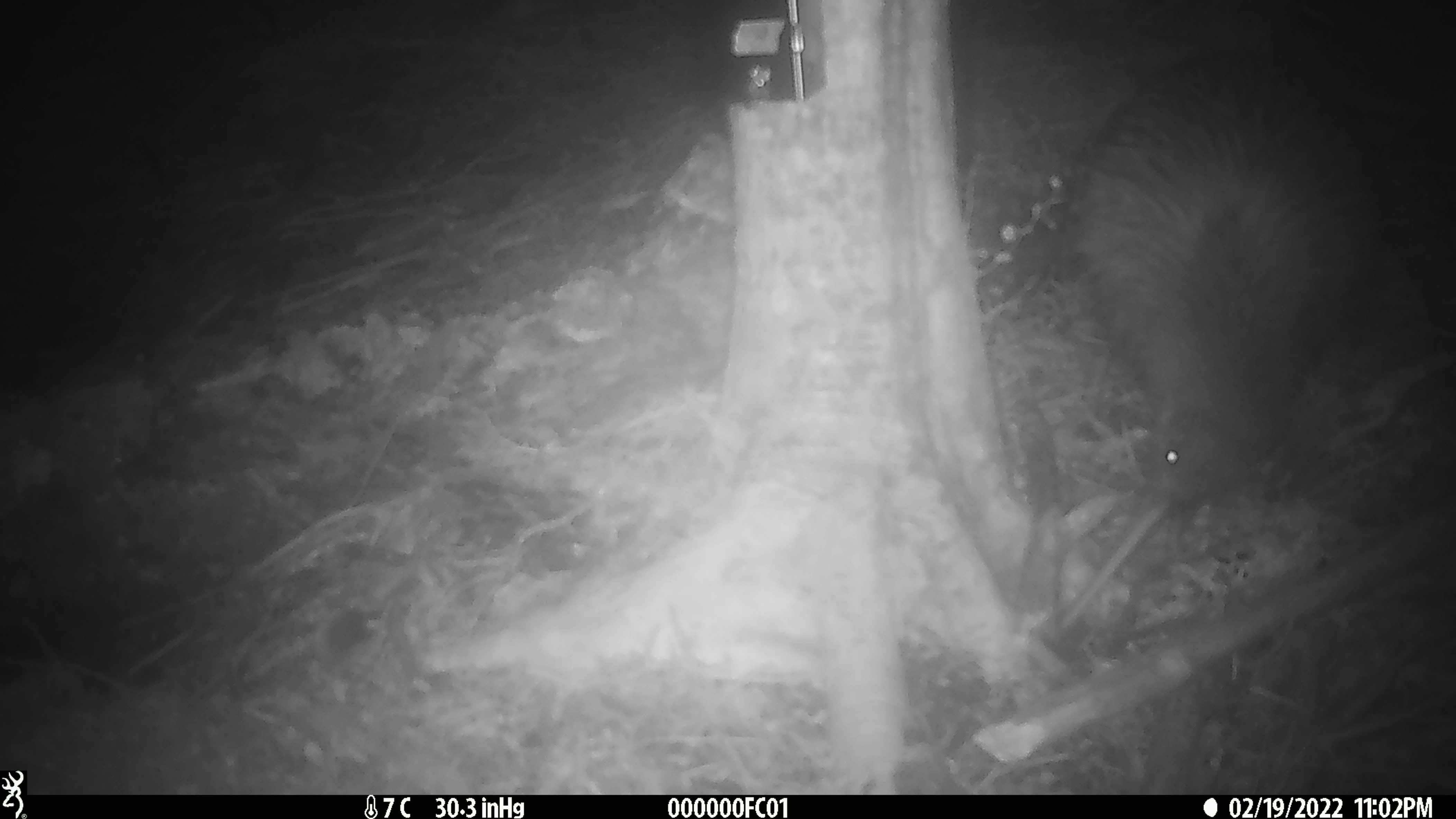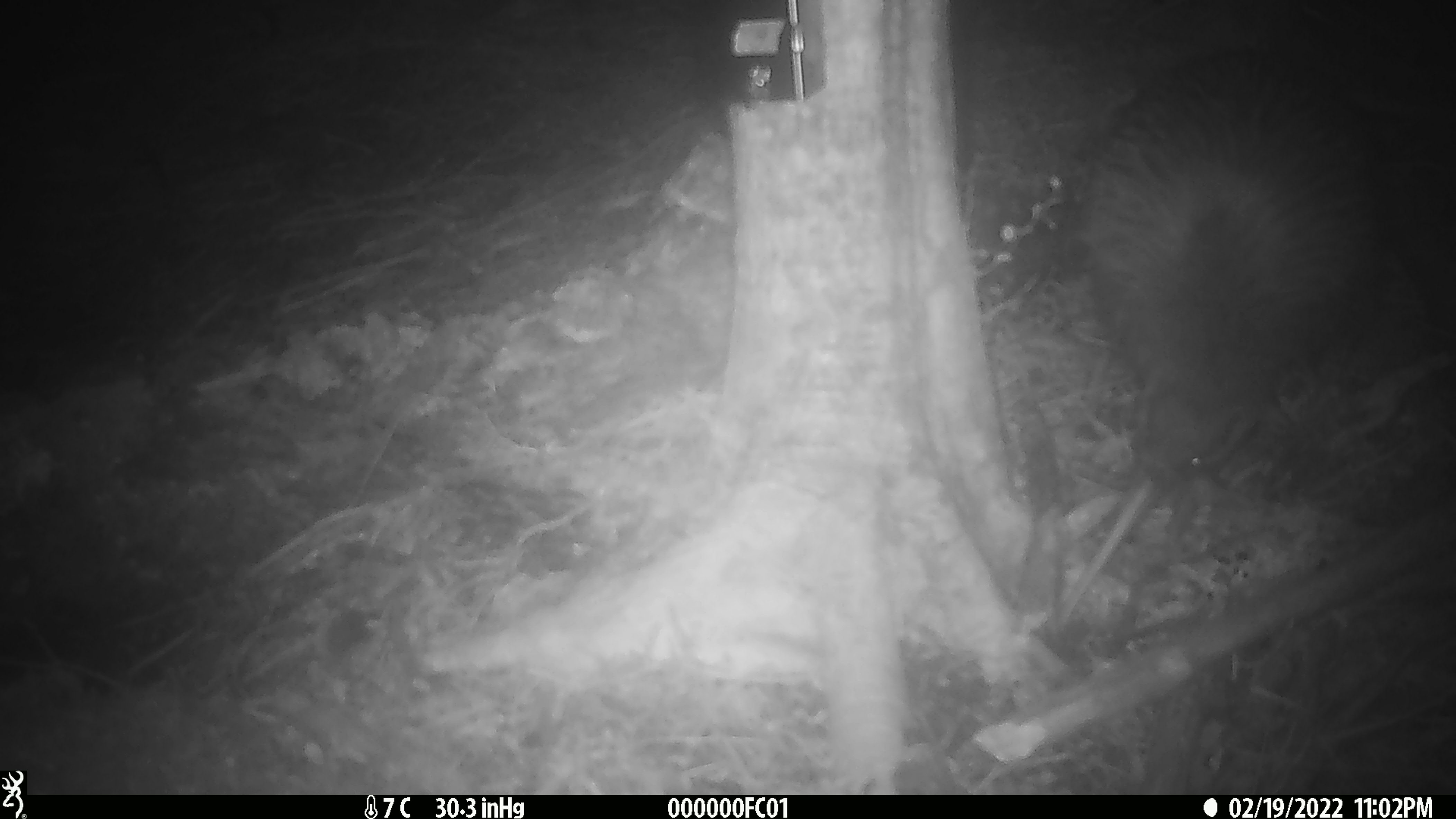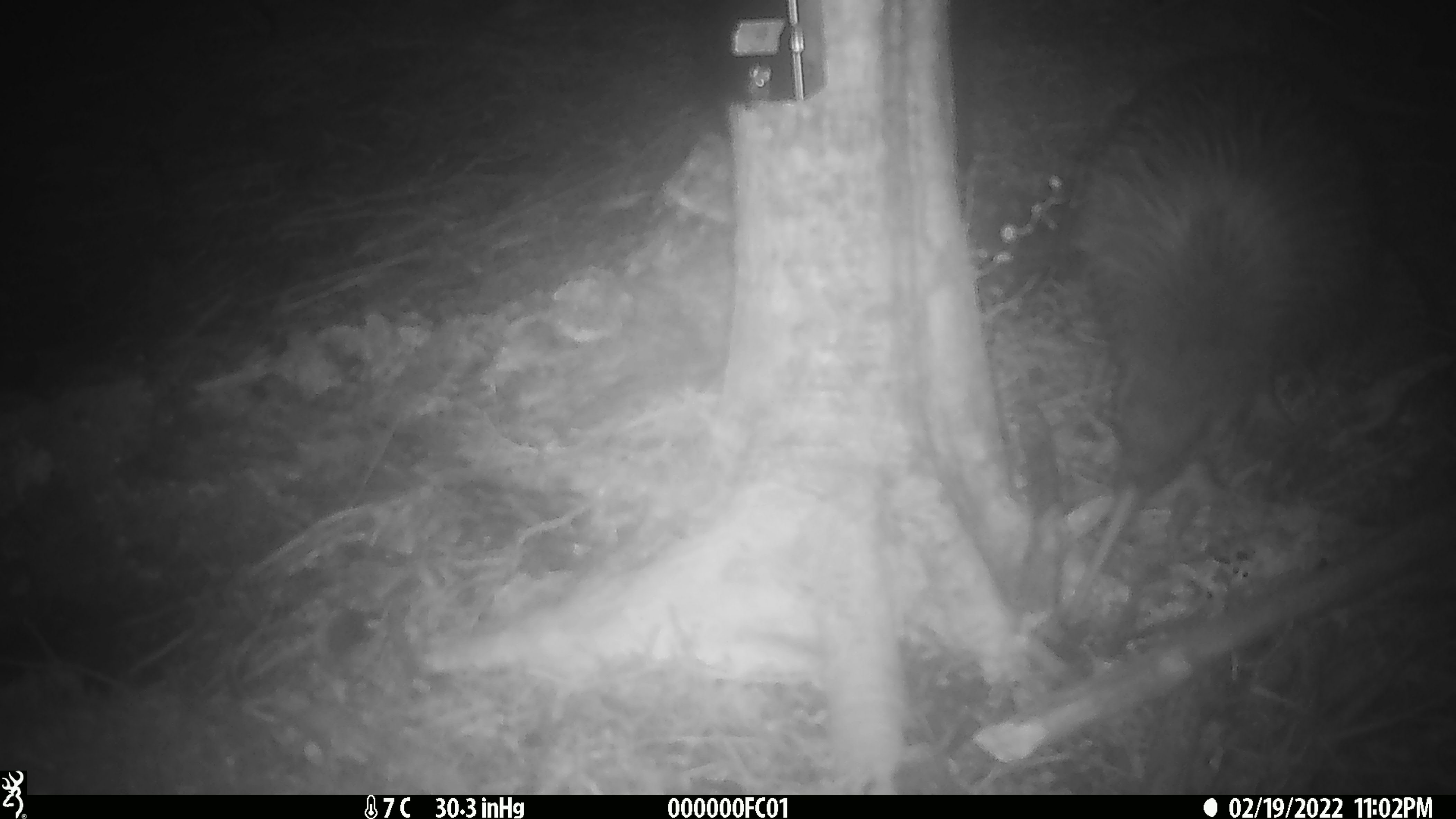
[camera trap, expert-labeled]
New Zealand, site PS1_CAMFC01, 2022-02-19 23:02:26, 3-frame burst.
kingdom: Animalia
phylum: Chordata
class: Aves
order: Apterygiformes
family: Apterygidae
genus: Apteryx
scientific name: Apteryx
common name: kiwi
Kiwi (Apteryx).